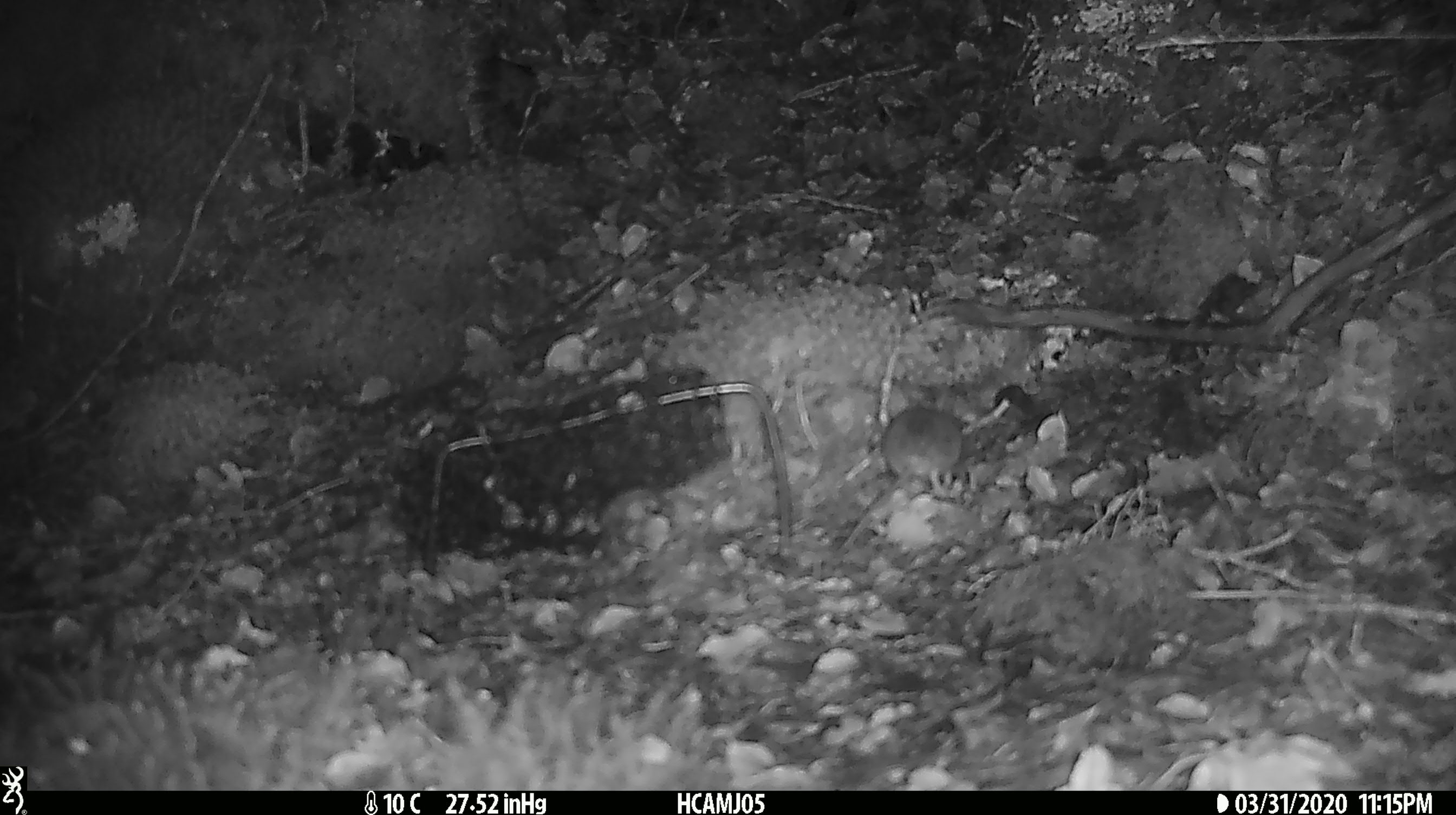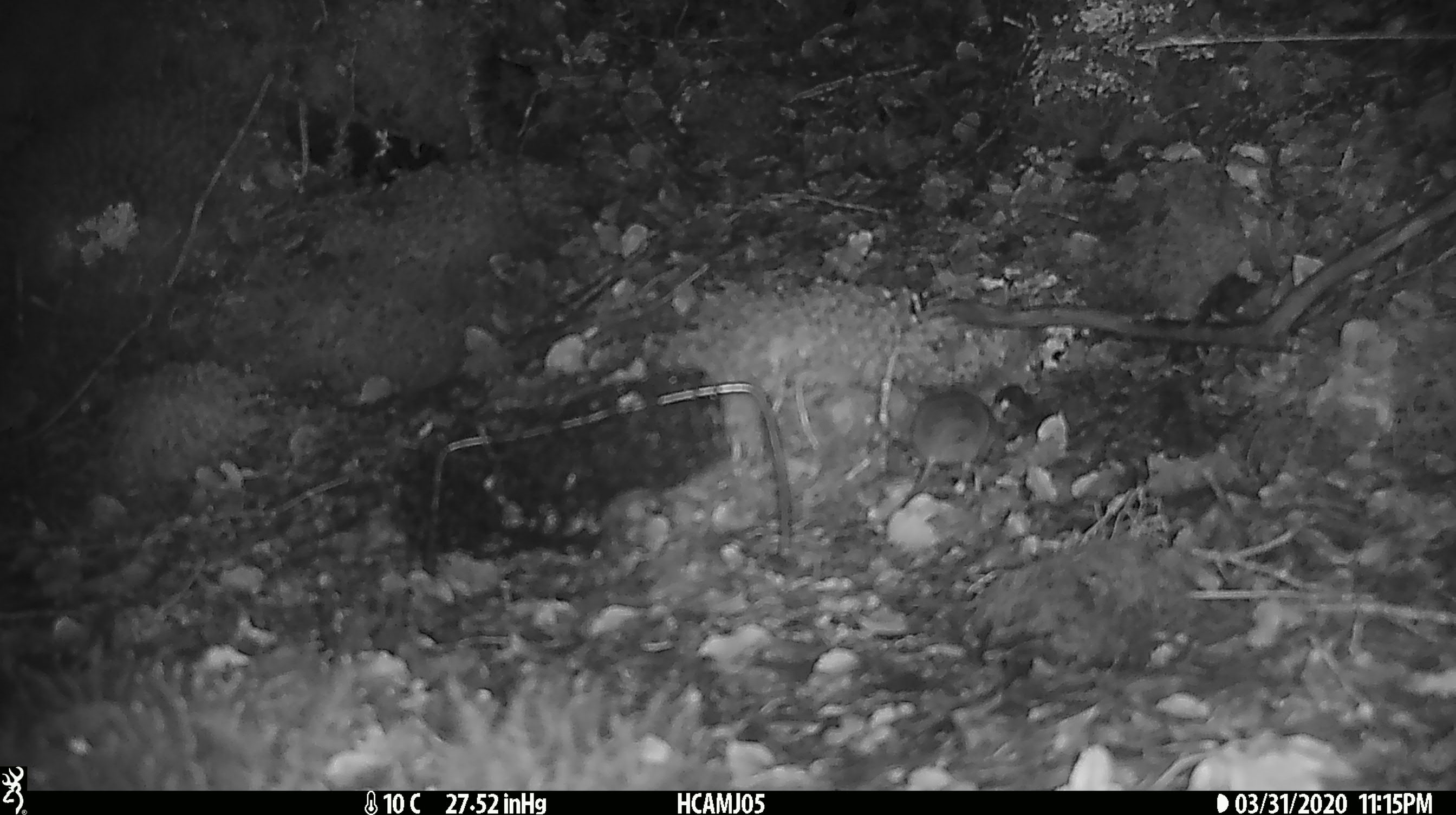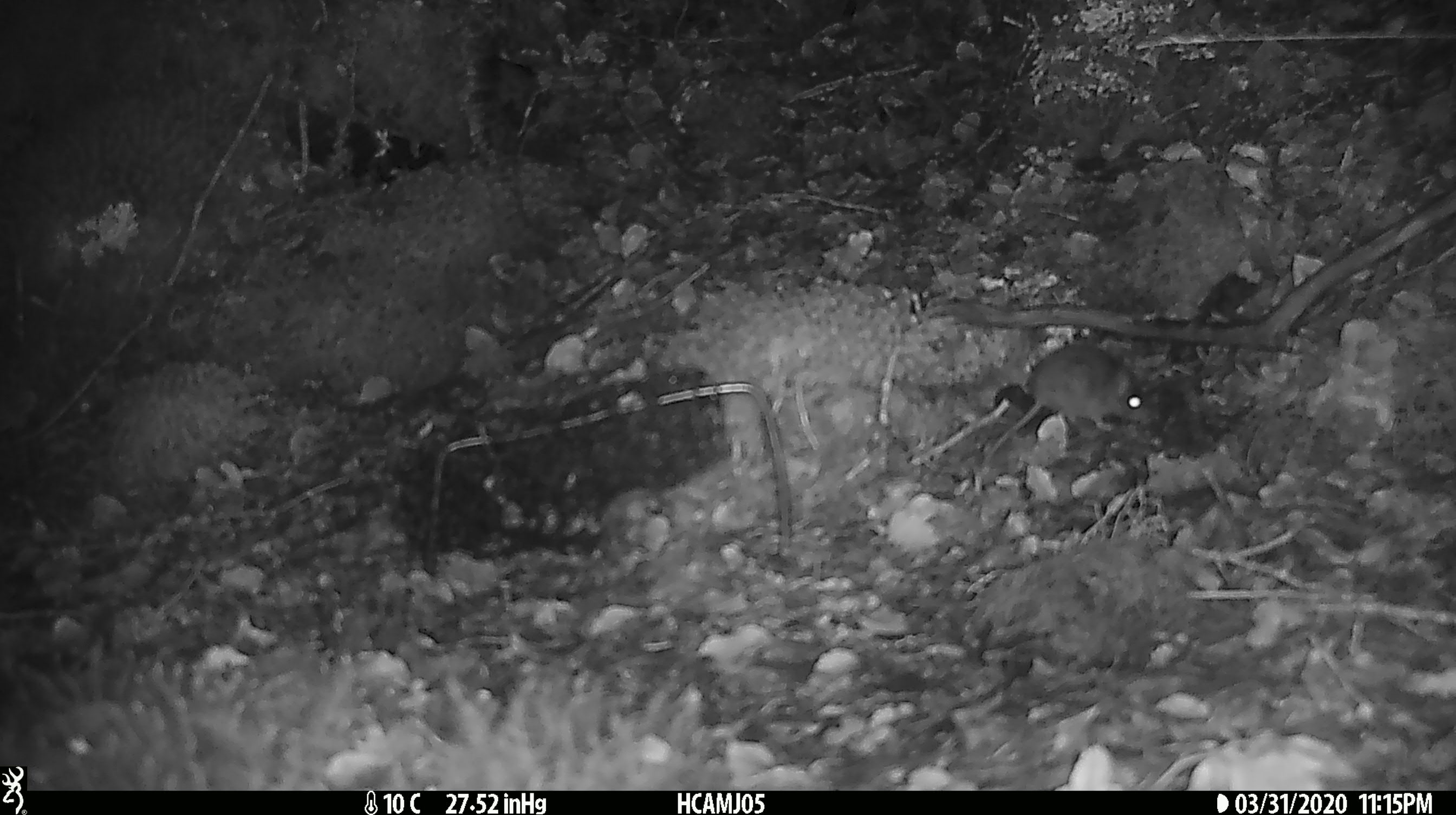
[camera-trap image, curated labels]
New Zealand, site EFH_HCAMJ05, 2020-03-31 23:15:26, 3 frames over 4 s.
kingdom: Animalia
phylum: Chordata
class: Mammalia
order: Rodentia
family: Muridae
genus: Mus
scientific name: Mus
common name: mouse